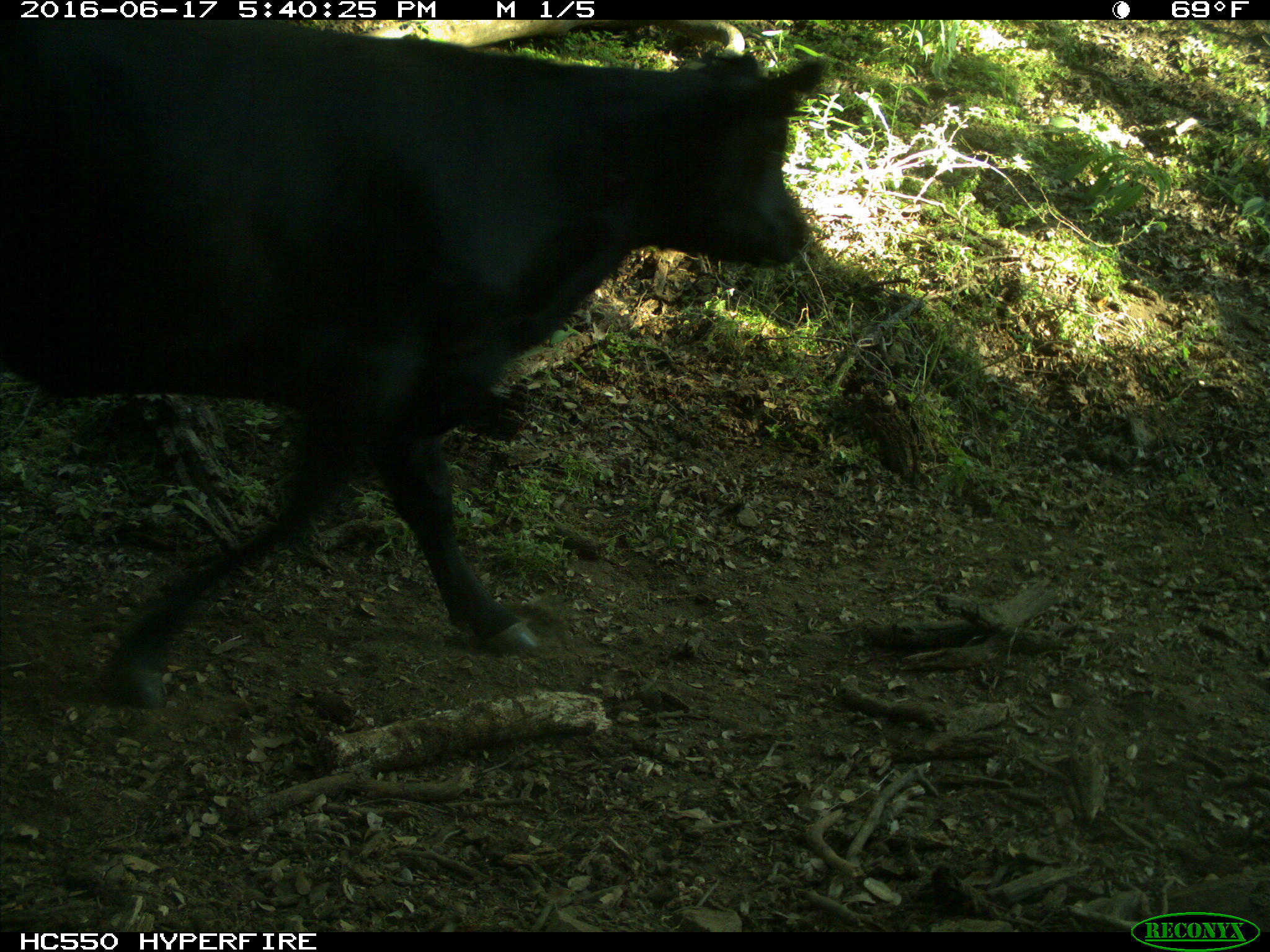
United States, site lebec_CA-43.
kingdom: Animalia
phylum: Chordata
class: Mammalia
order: Artiodactyla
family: Bovidae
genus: Bos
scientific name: Bos taurus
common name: domestic cow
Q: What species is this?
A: Bos taurus (domestic cow).